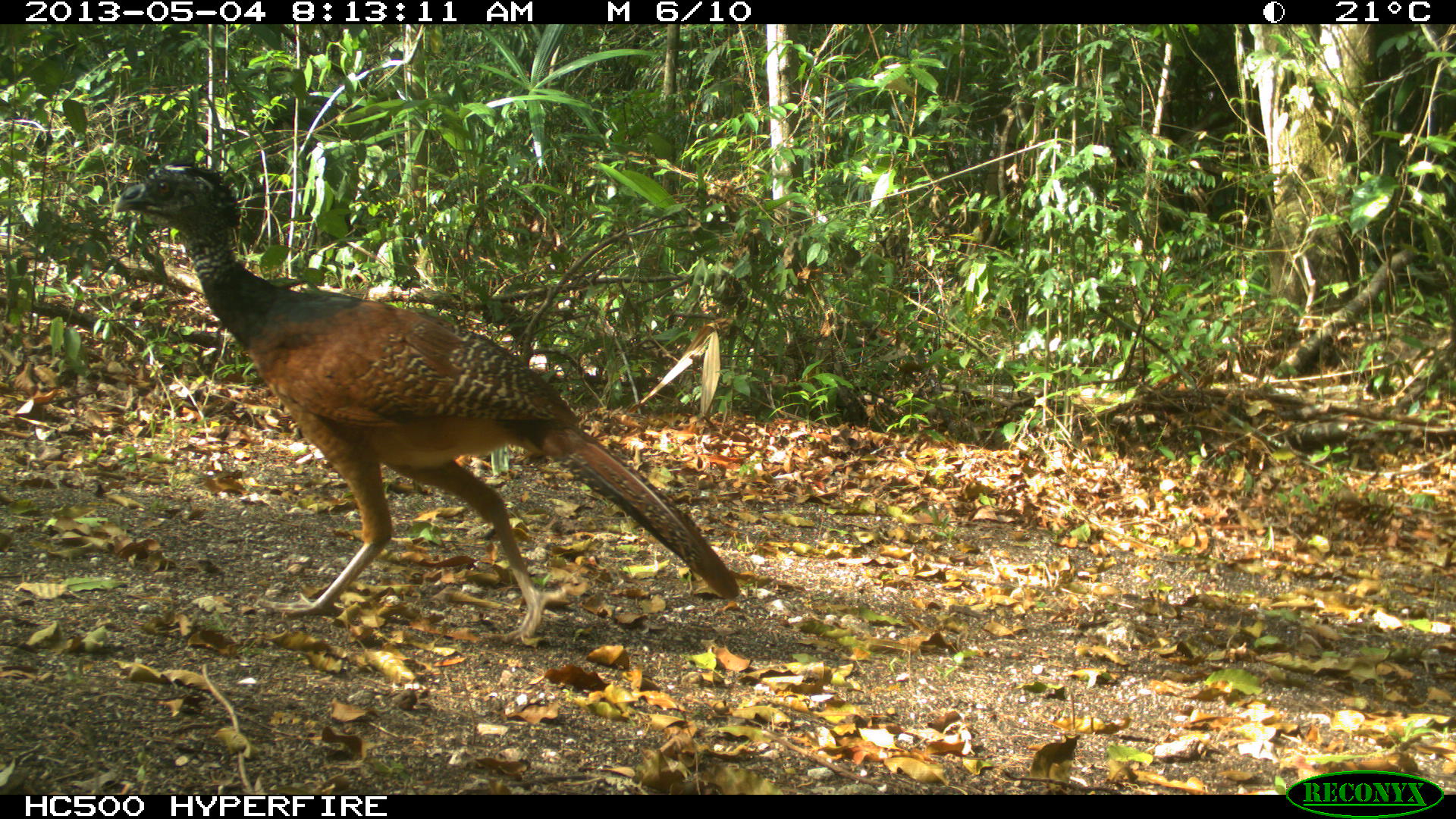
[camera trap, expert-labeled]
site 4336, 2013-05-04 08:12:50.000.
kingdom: Animalia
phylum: Chordata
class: Aves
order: Galliformes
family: Cracidae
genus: Crax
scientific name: Crax rubra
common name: great curassow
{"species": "Crax rubra (great curassow)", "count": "1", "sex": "female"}